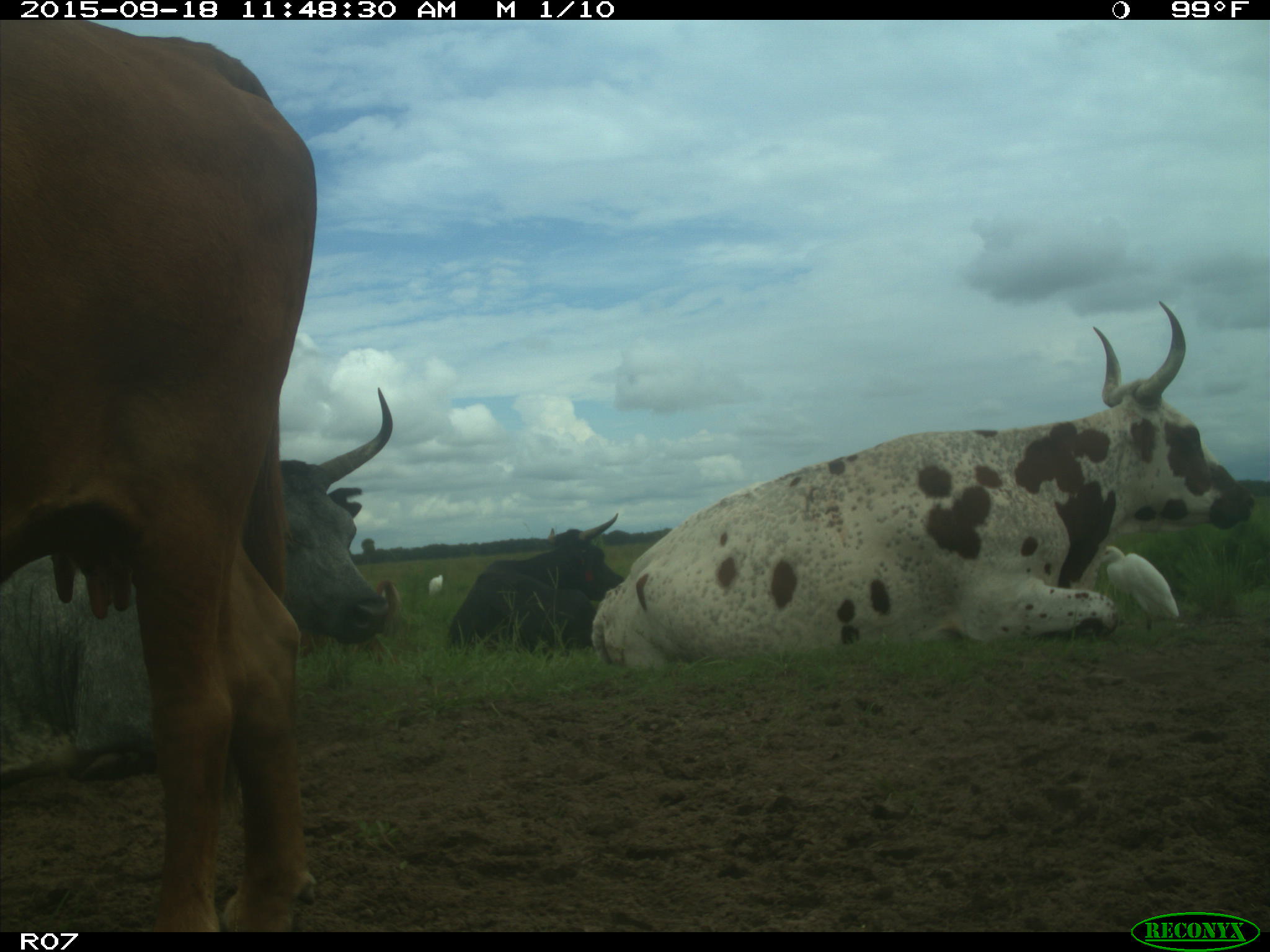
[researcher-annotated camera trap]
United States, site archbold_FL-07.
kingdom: Animalia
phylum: Chordata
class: Mammalia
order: Artiodactyla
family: Bovidae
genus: Bos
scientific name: Bos taurus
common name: domestic cow